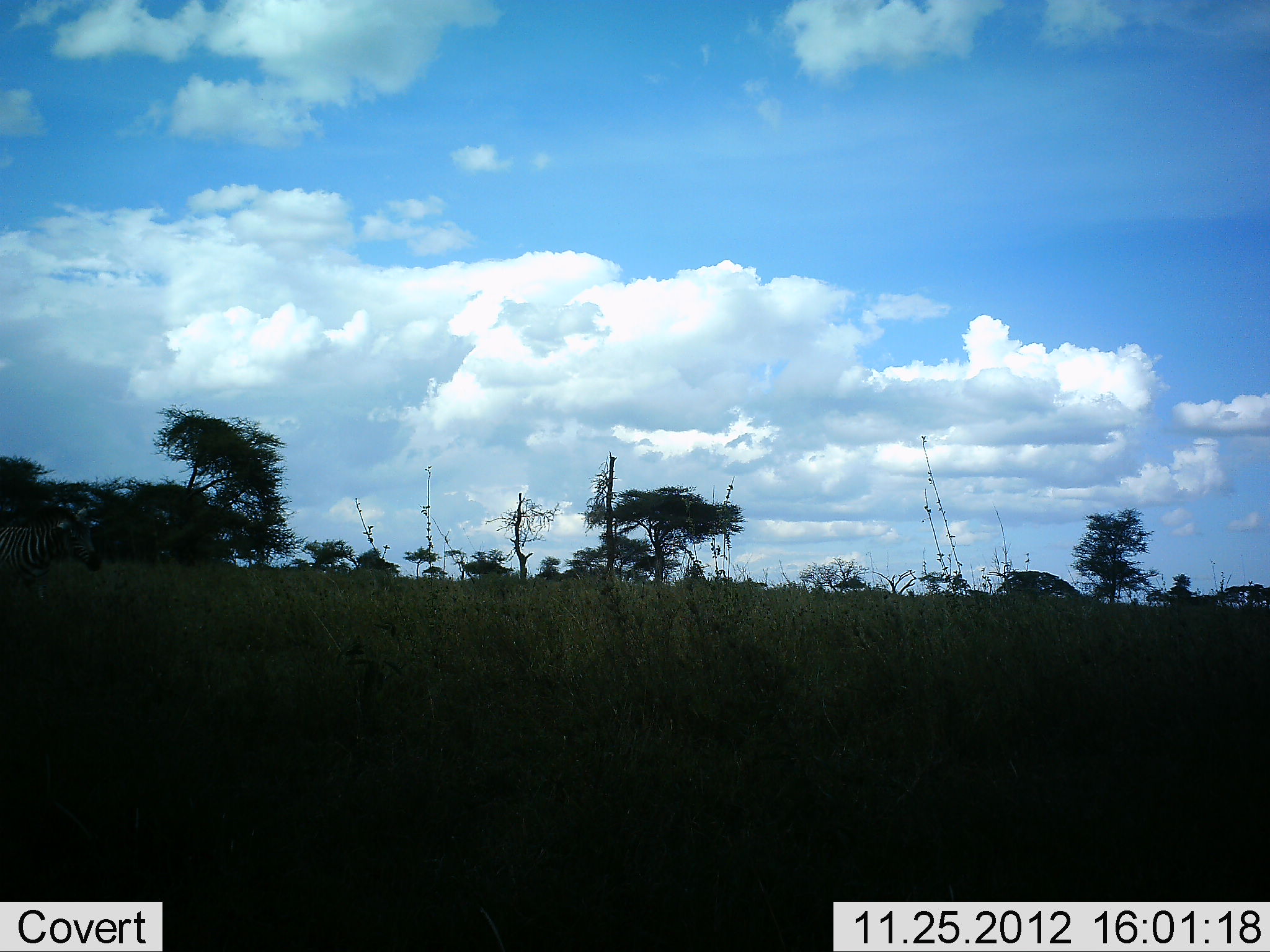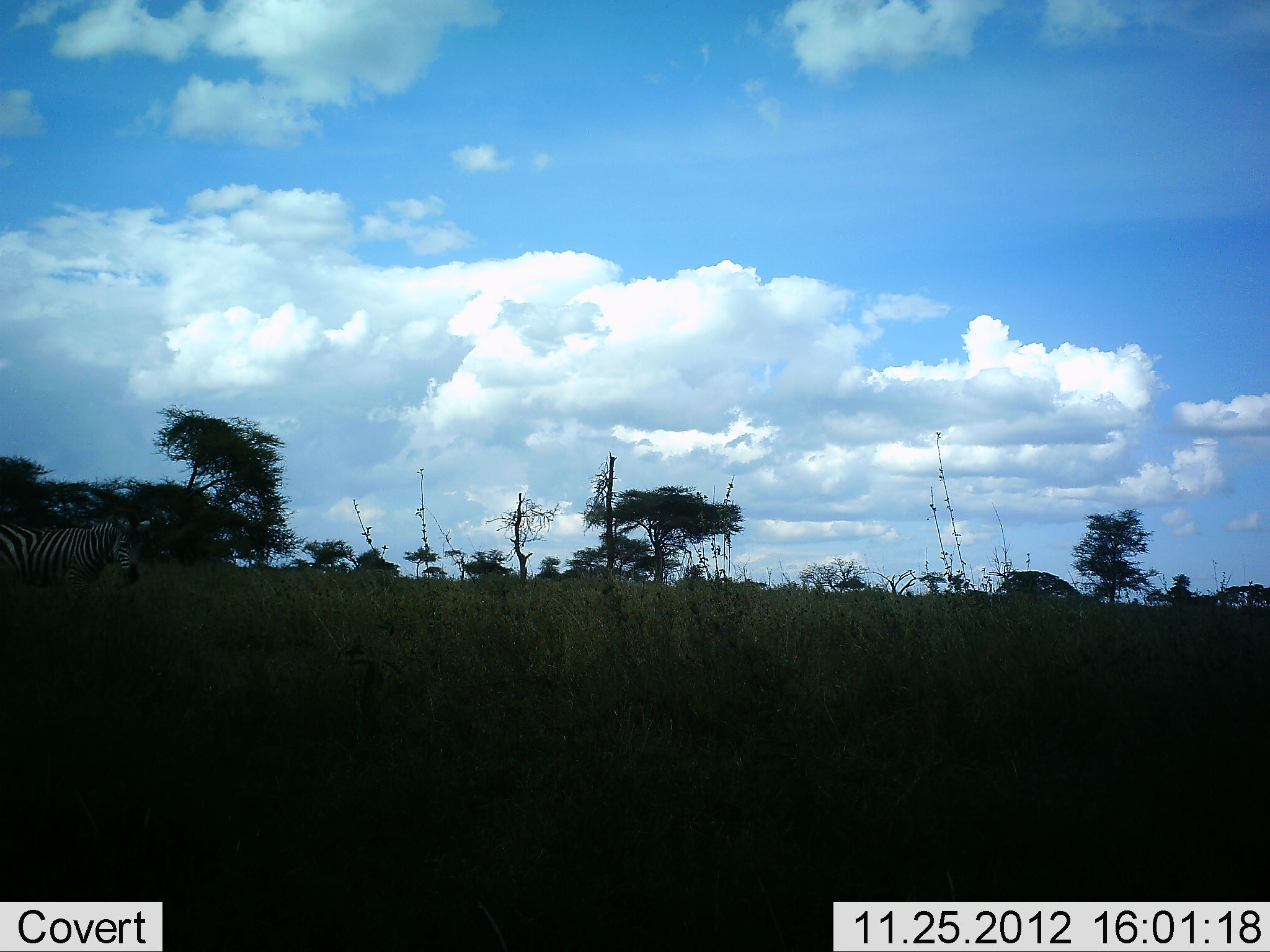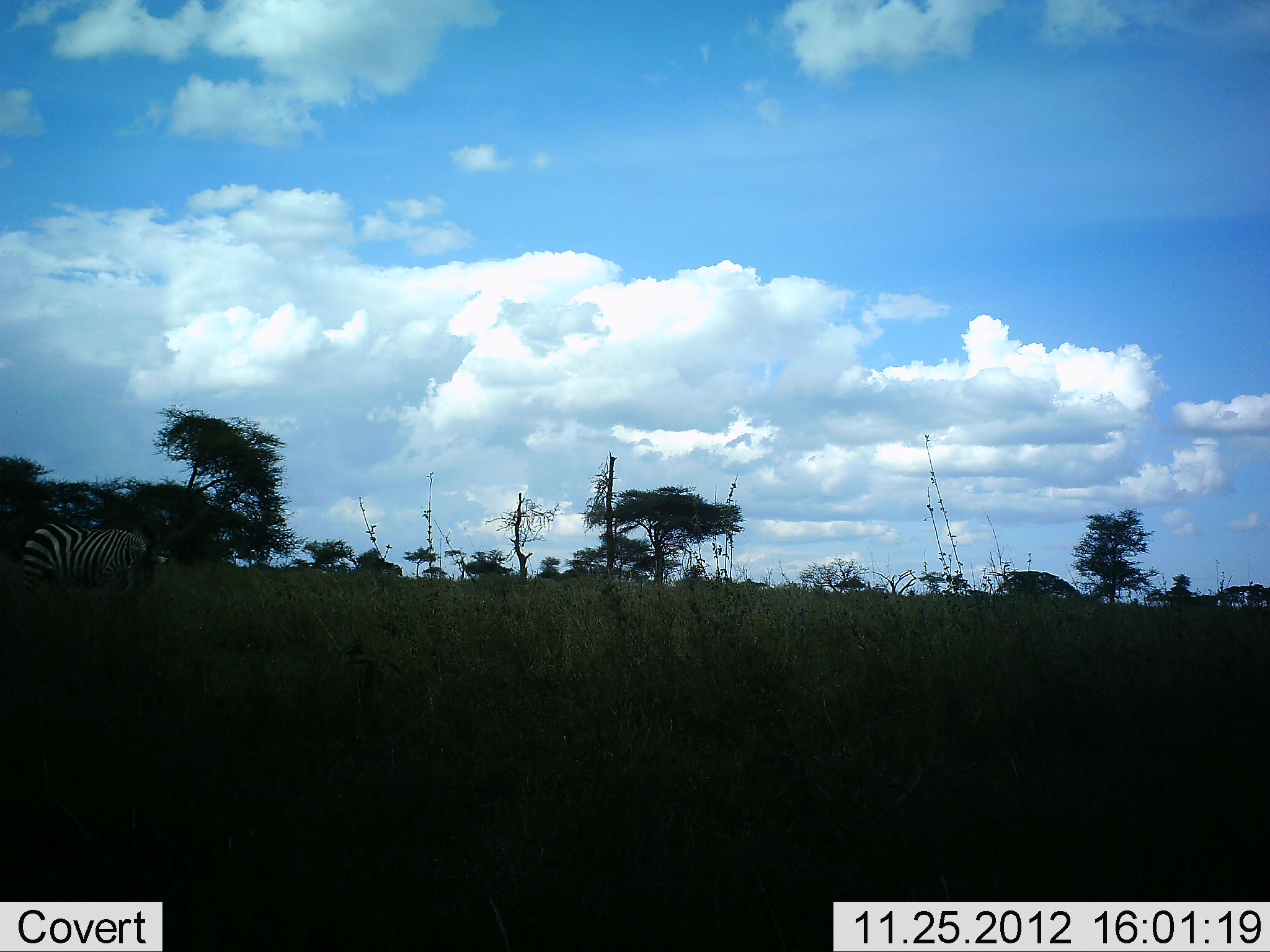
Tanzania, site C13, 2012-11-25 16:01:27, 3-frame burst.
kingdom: Animalia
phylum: Chordata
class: Mammalia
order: Perissodactyla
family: Equidae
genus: Equus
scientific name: Equus quagga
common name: plains zebra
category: zebra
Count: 1.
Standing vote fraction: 20%.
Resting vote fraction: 0%.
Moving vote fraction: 60%.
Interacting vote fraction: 0%.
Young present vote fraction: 0%.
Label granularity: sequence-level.